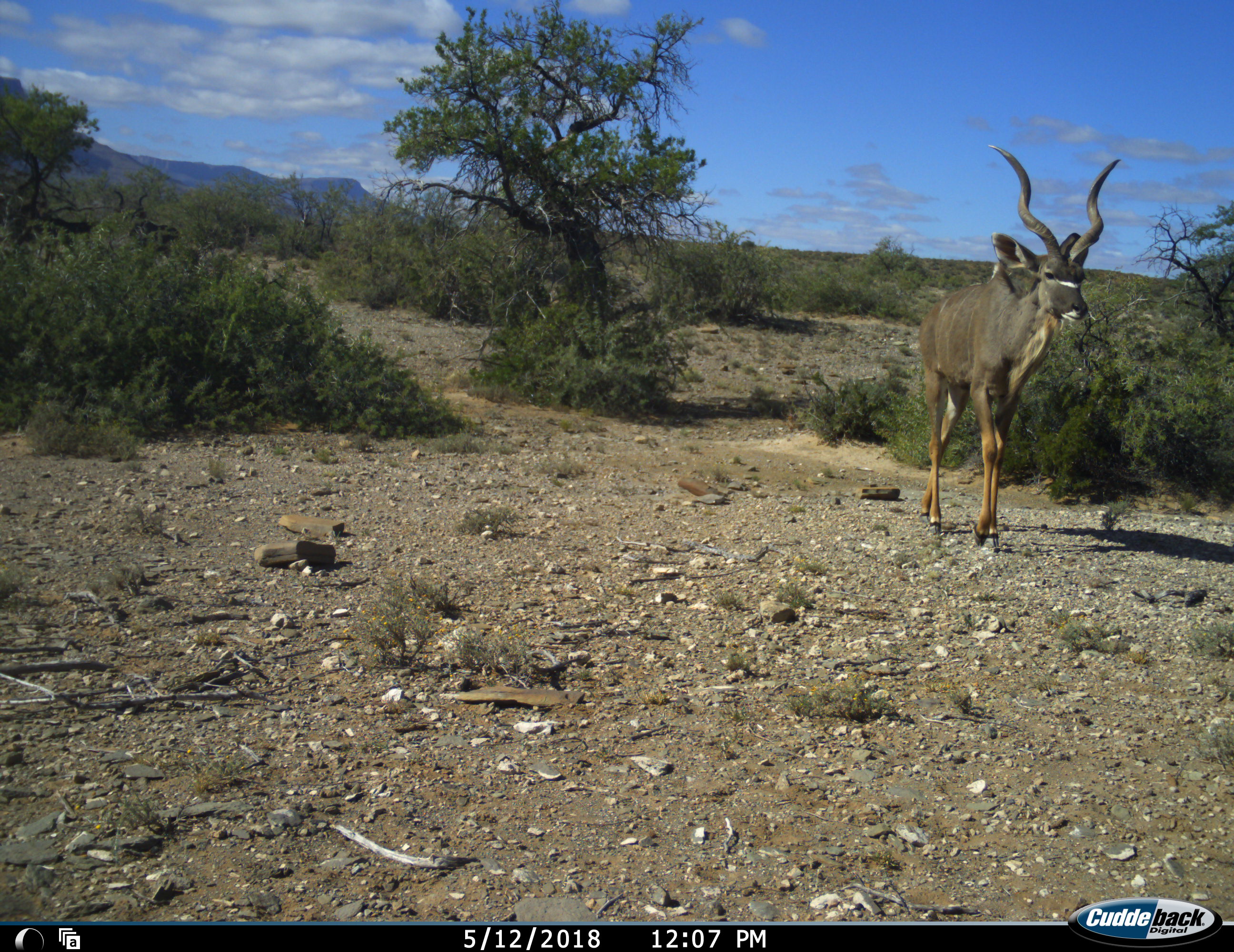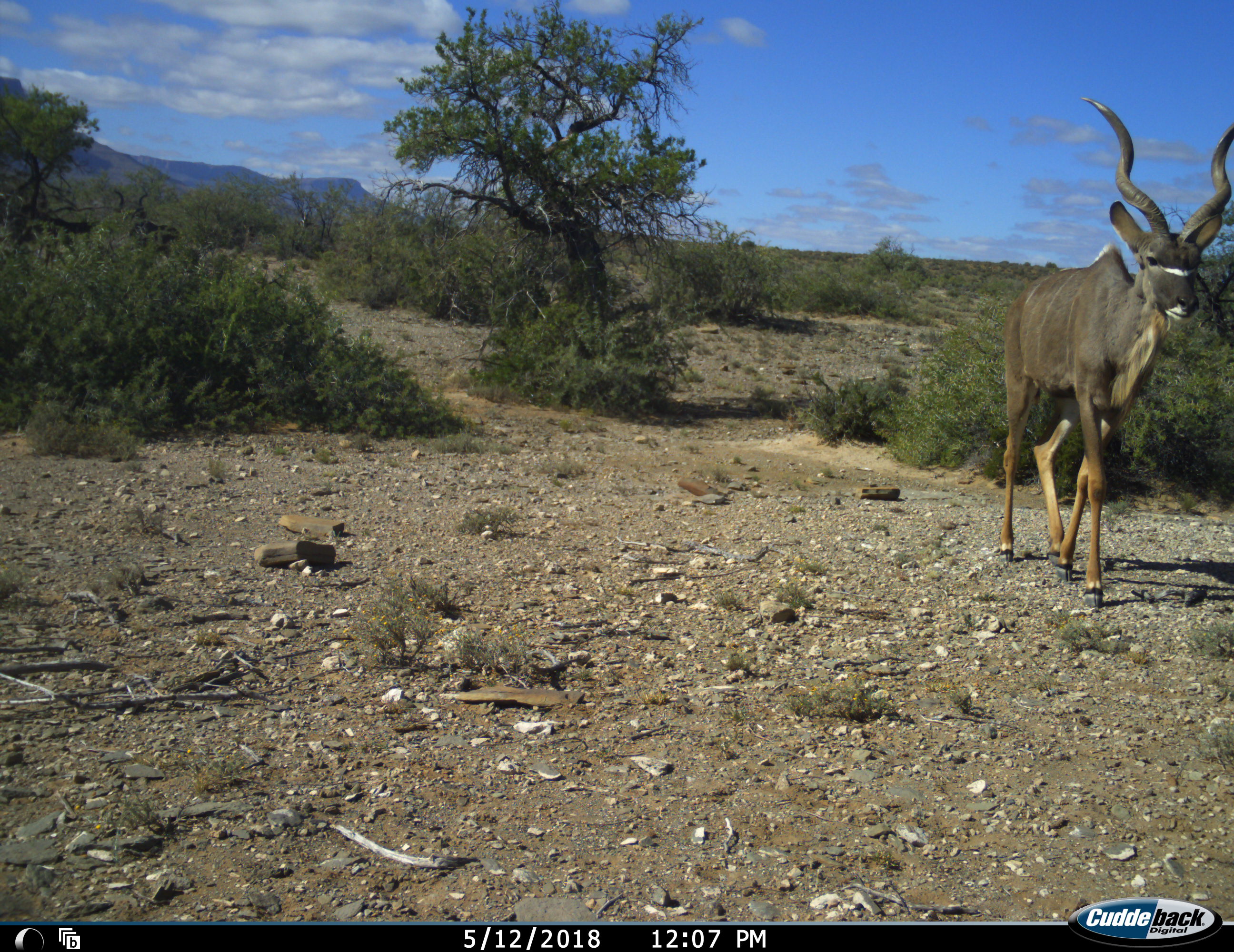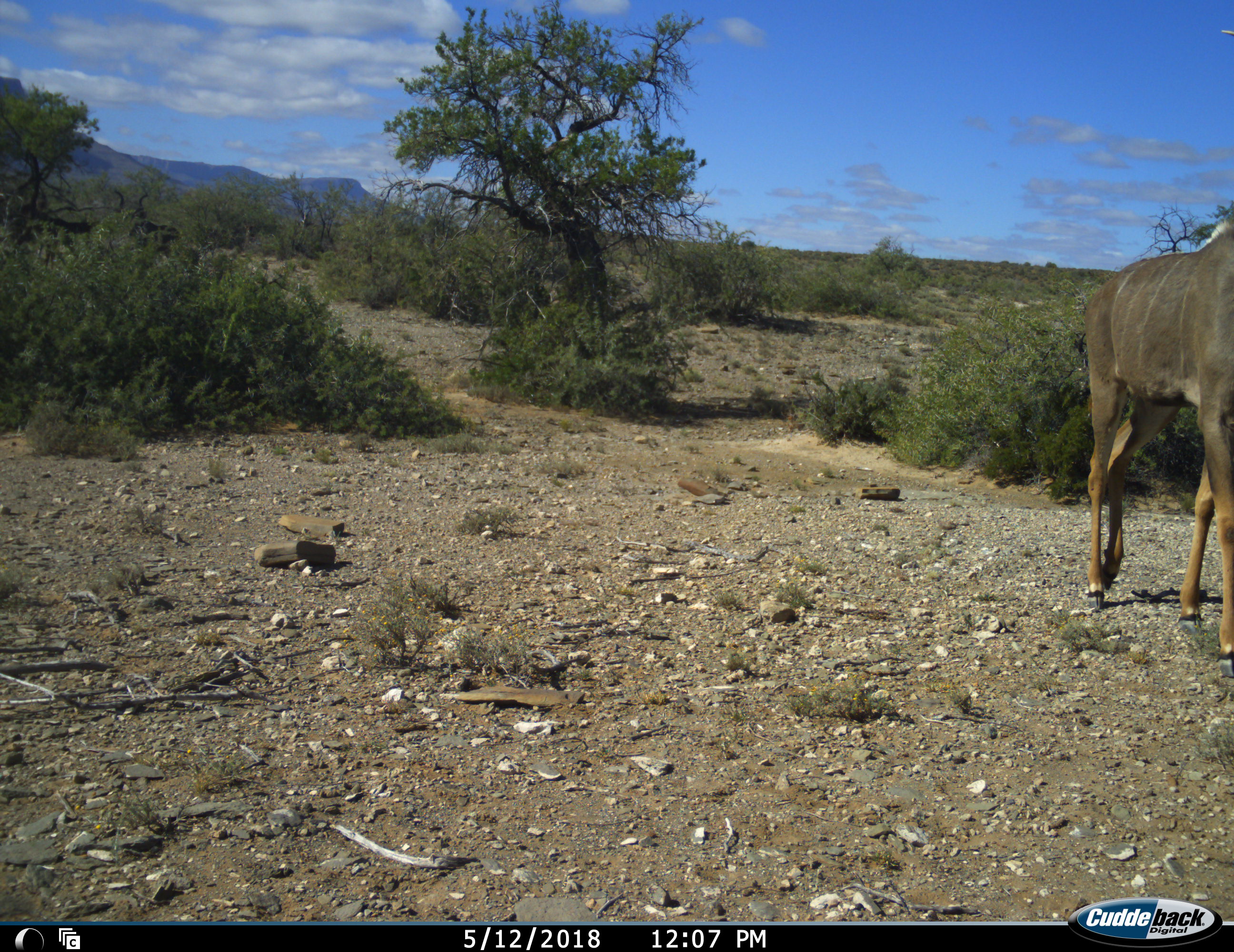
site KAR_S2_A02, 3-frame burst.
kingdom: Animalia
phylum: Chordata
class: Mammalia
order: Artiodactyla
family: Bovidae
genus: Tragelaphus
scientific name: Tragelaphus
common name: kudu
Kudu (Tragelaphus), count 1. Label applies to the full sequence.